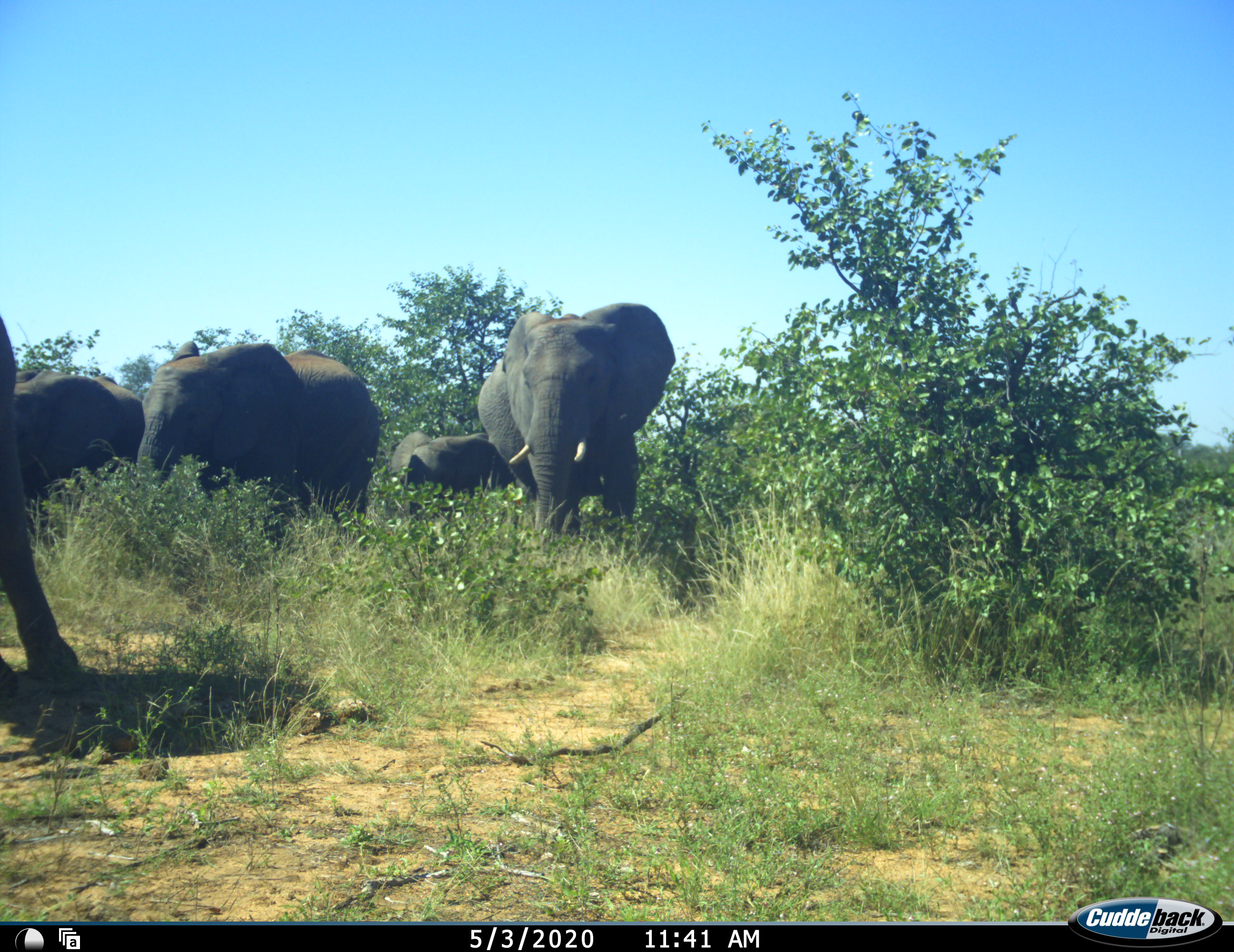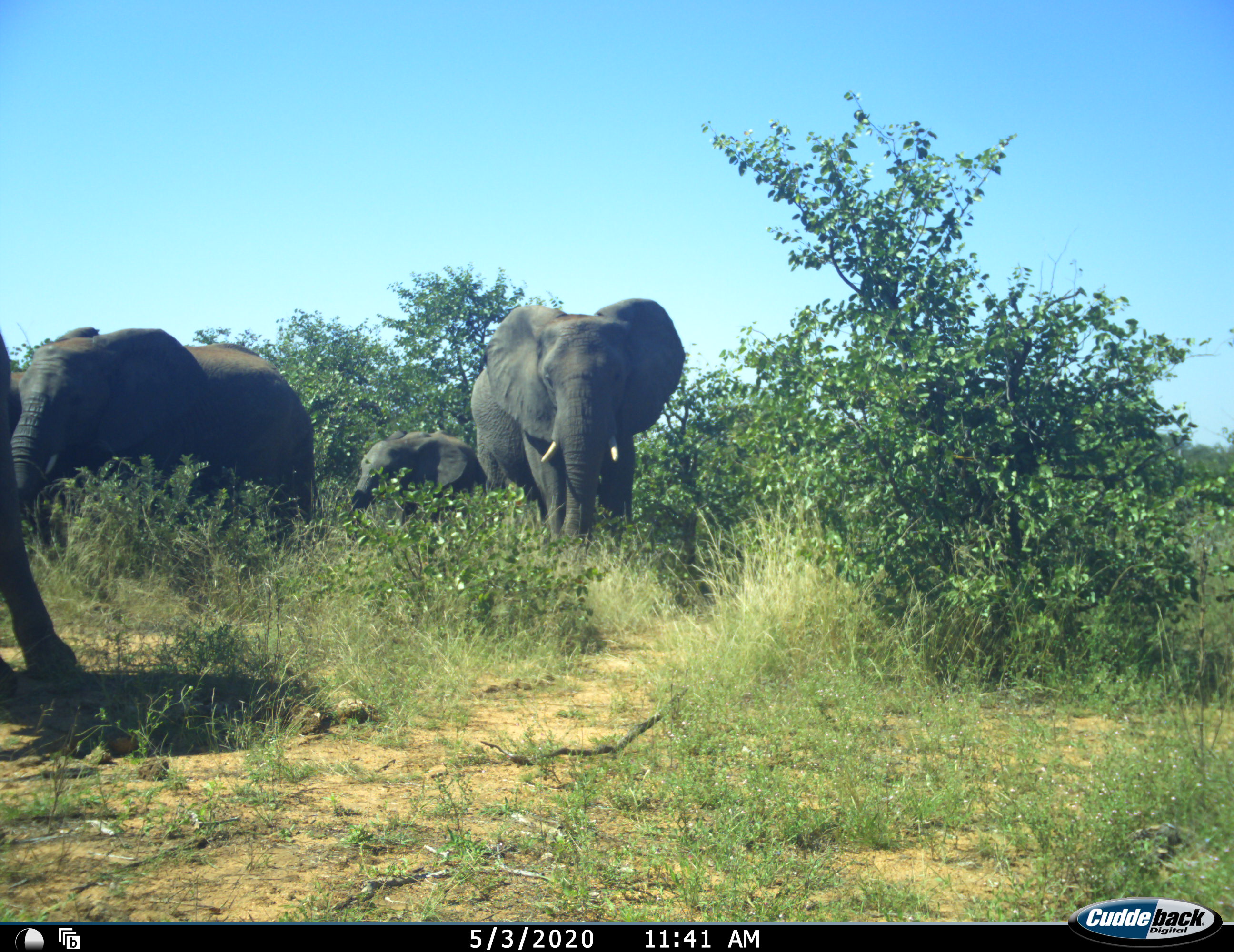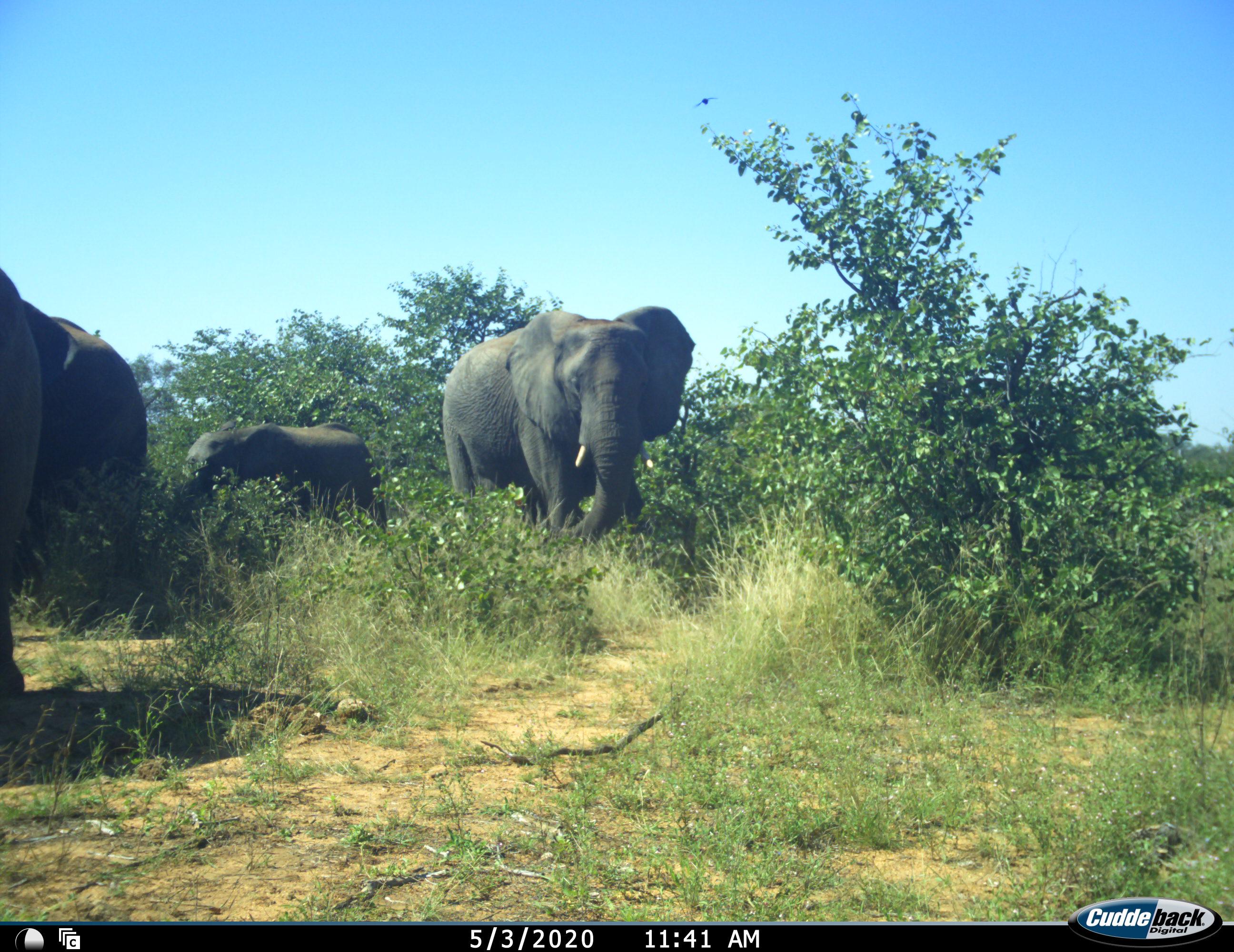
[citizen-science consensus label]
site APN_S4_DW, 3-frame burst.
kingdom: Animalia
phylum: Chordata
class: Mammalia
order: Proboscidea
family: Elephantidae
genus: Loxodonta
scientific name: Loxodonta africana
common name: african bush elephant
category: elephant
Elephant (african bush elephant) (Loxodonta africana), count 5. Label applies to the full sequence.